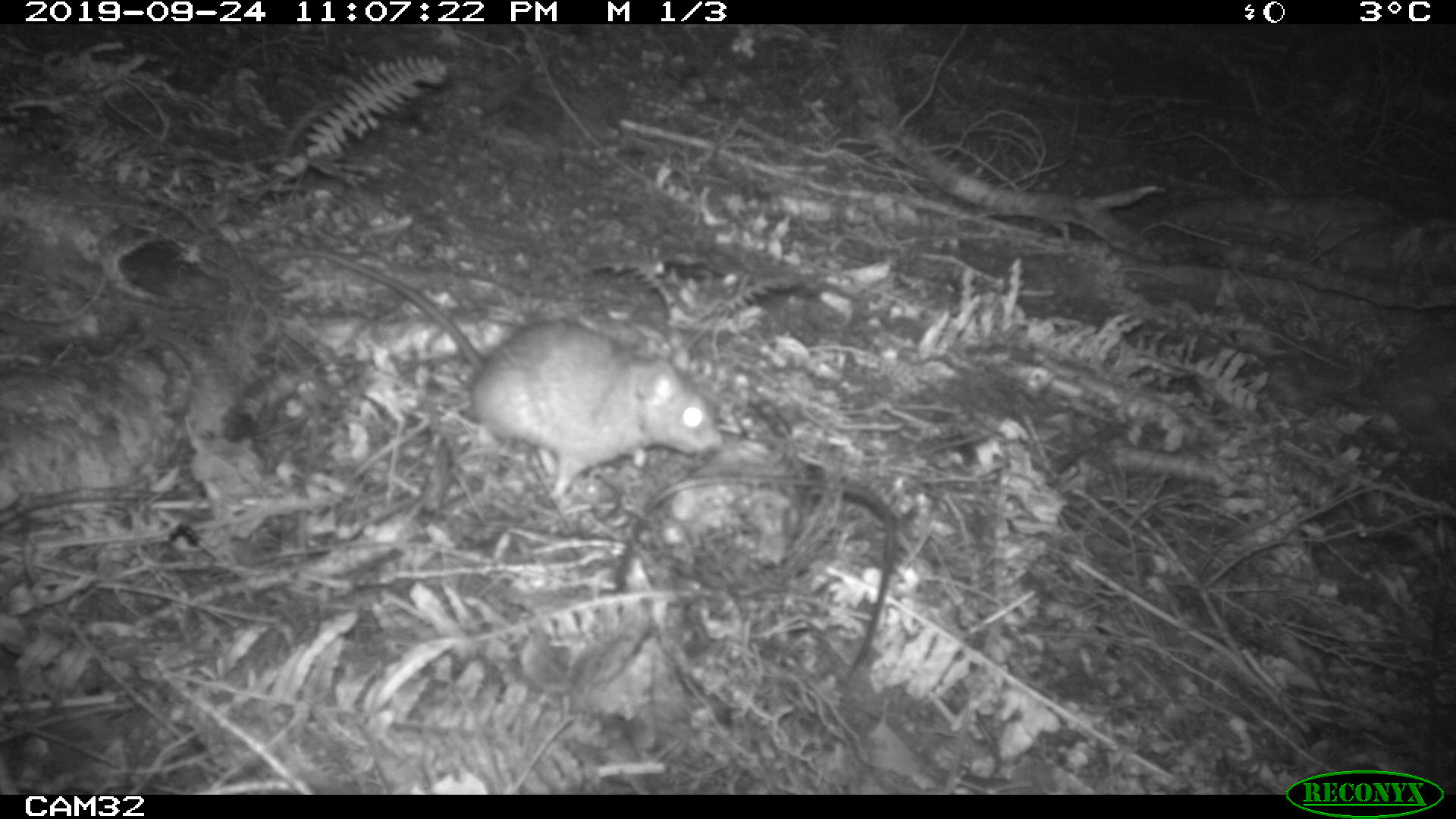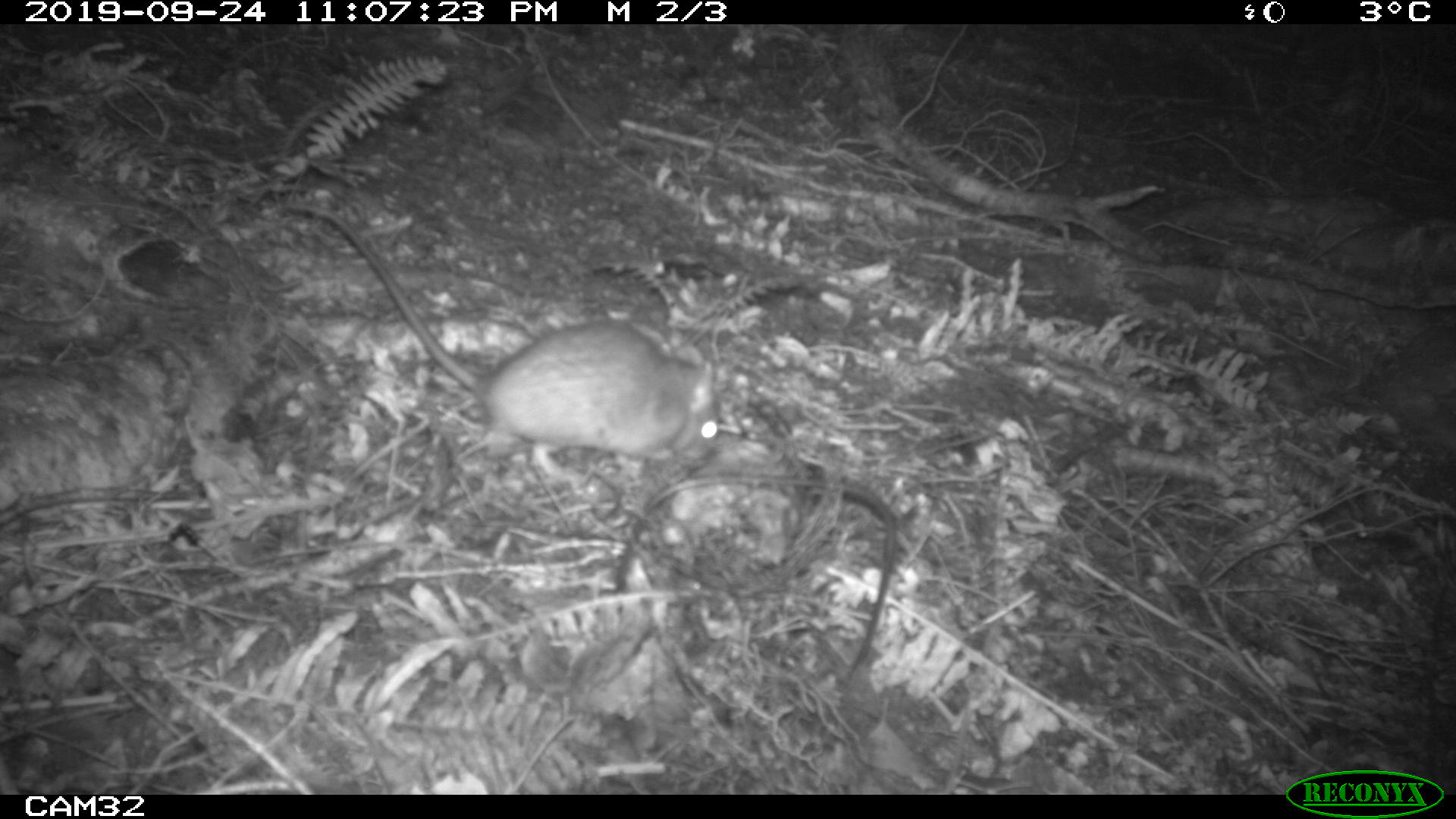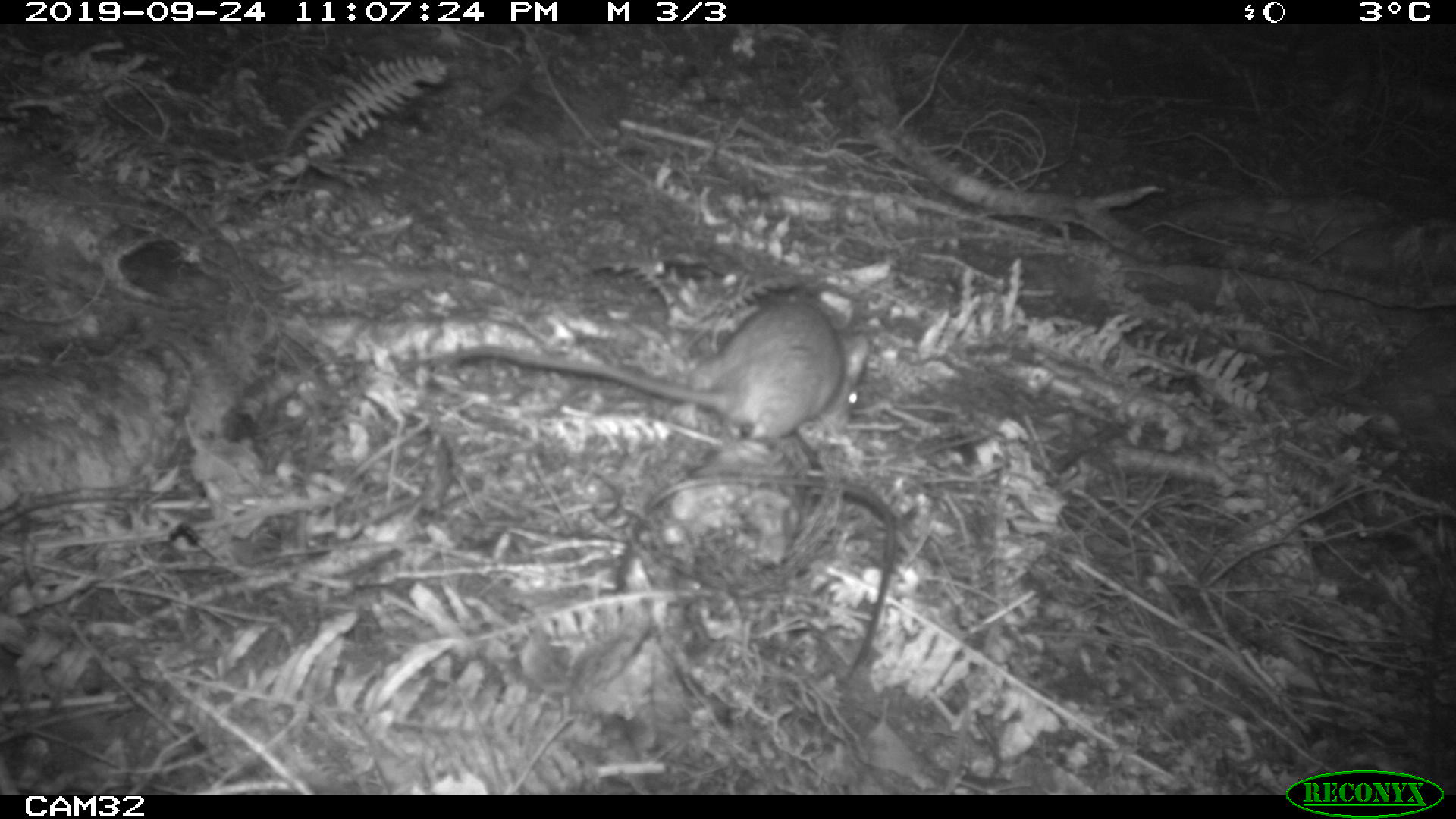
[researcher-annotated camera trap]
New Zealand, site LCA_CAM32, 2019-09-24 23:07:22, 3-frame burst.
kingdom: Animalia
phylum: Chordata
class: Mammalia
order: Rodentia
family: Muridae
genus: Rattus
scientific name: Rattus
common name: rat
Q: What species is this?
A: Rat (Rattus).